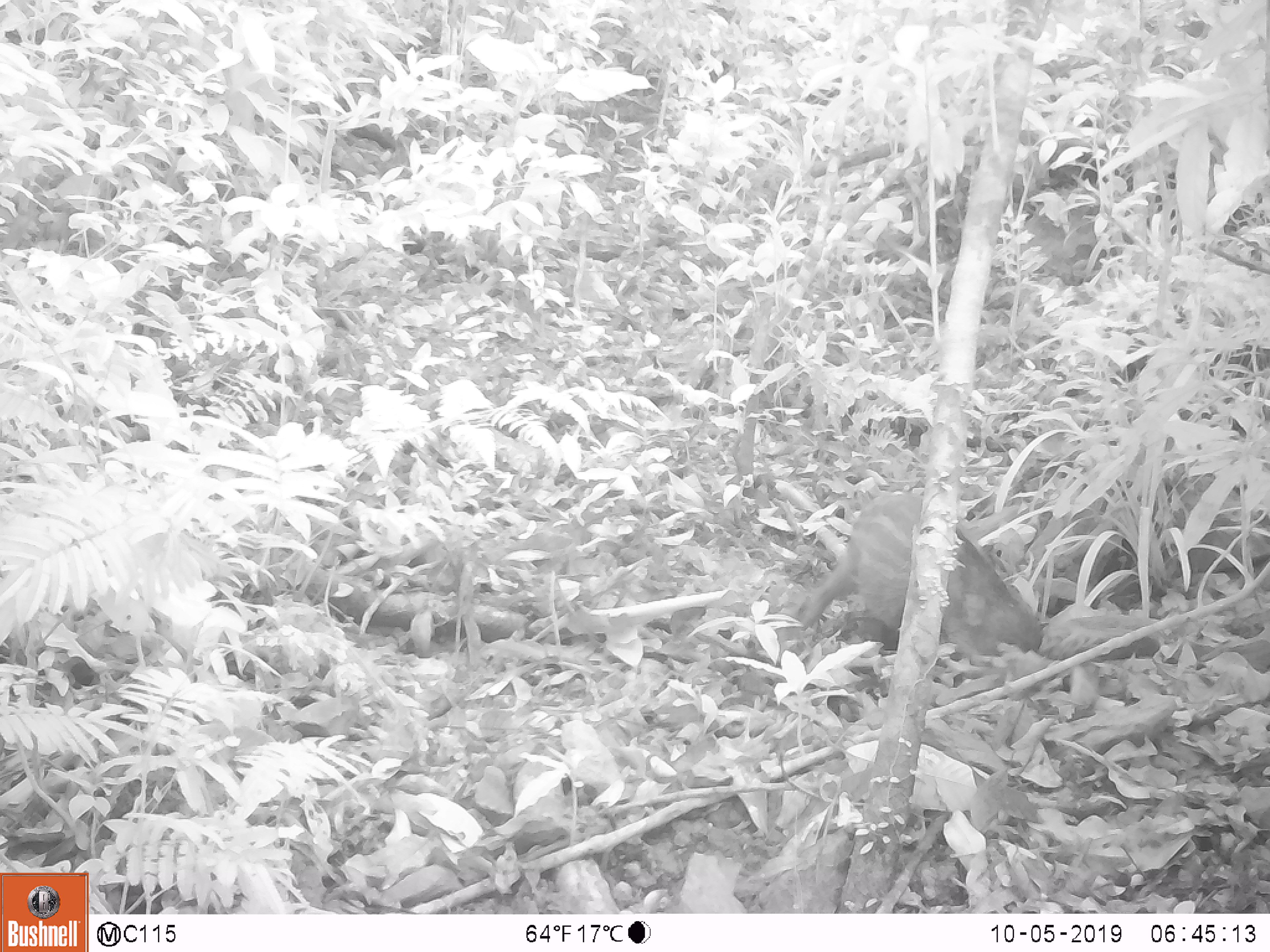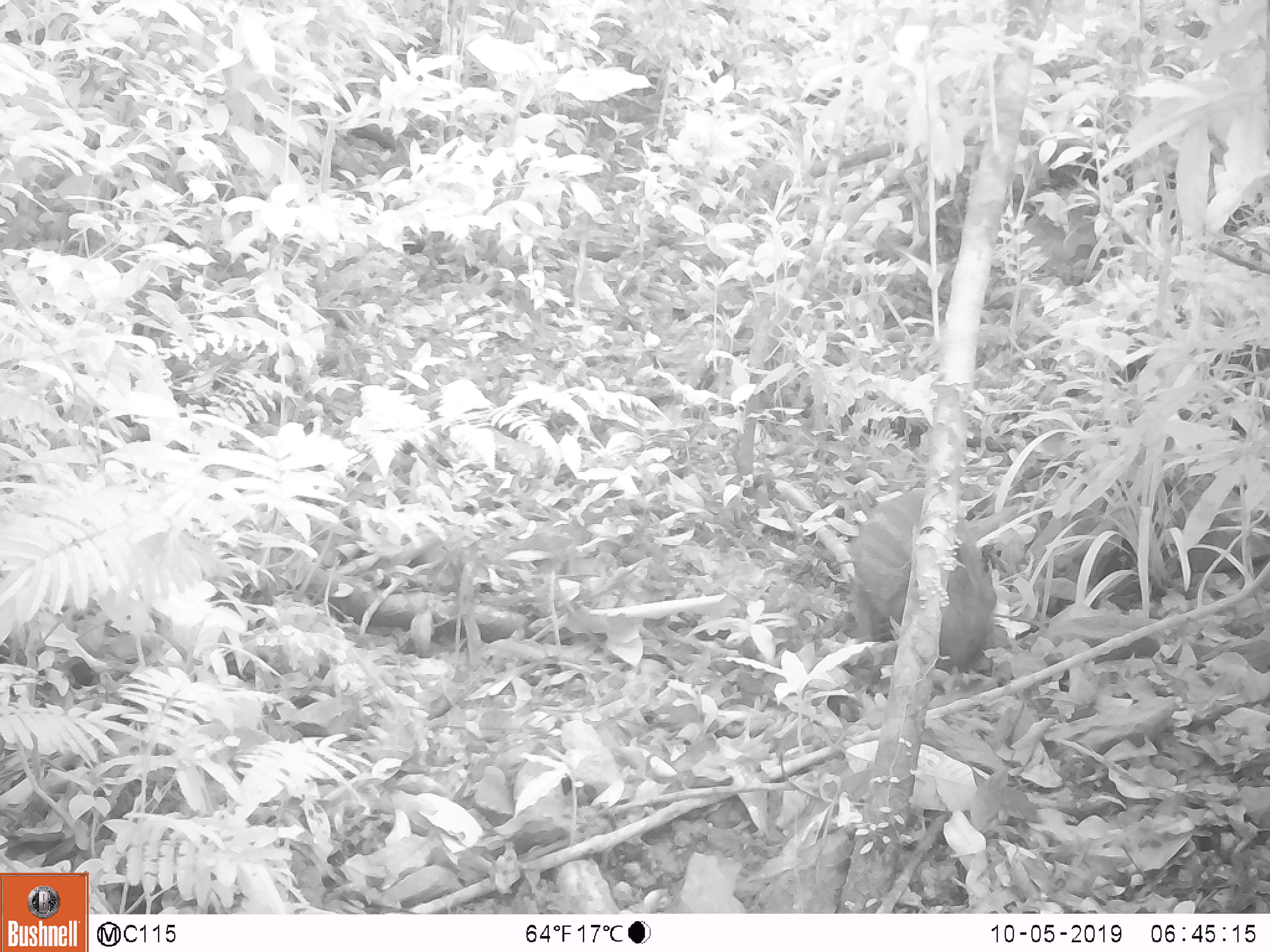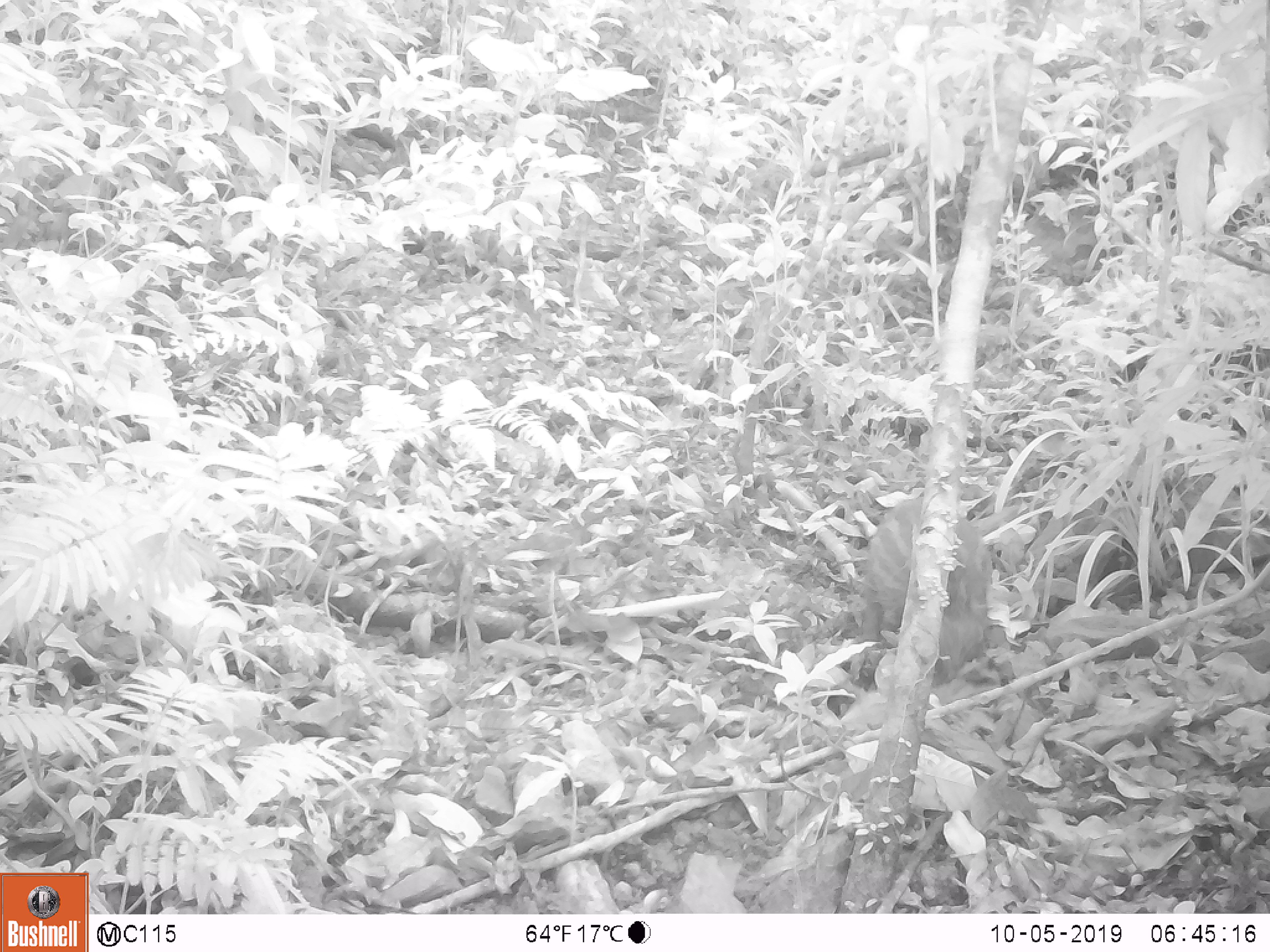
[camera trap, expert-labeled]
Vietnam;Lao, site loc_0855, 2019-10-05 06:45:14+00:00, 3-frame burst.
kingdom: Animalia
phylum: Chordata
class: Mammalia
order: Artiodactyla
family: Suidae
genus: Sus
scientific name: Sus scrofa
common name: eurasian wild pig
Eurasian wild pig (Sus scrofa). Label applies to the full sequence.